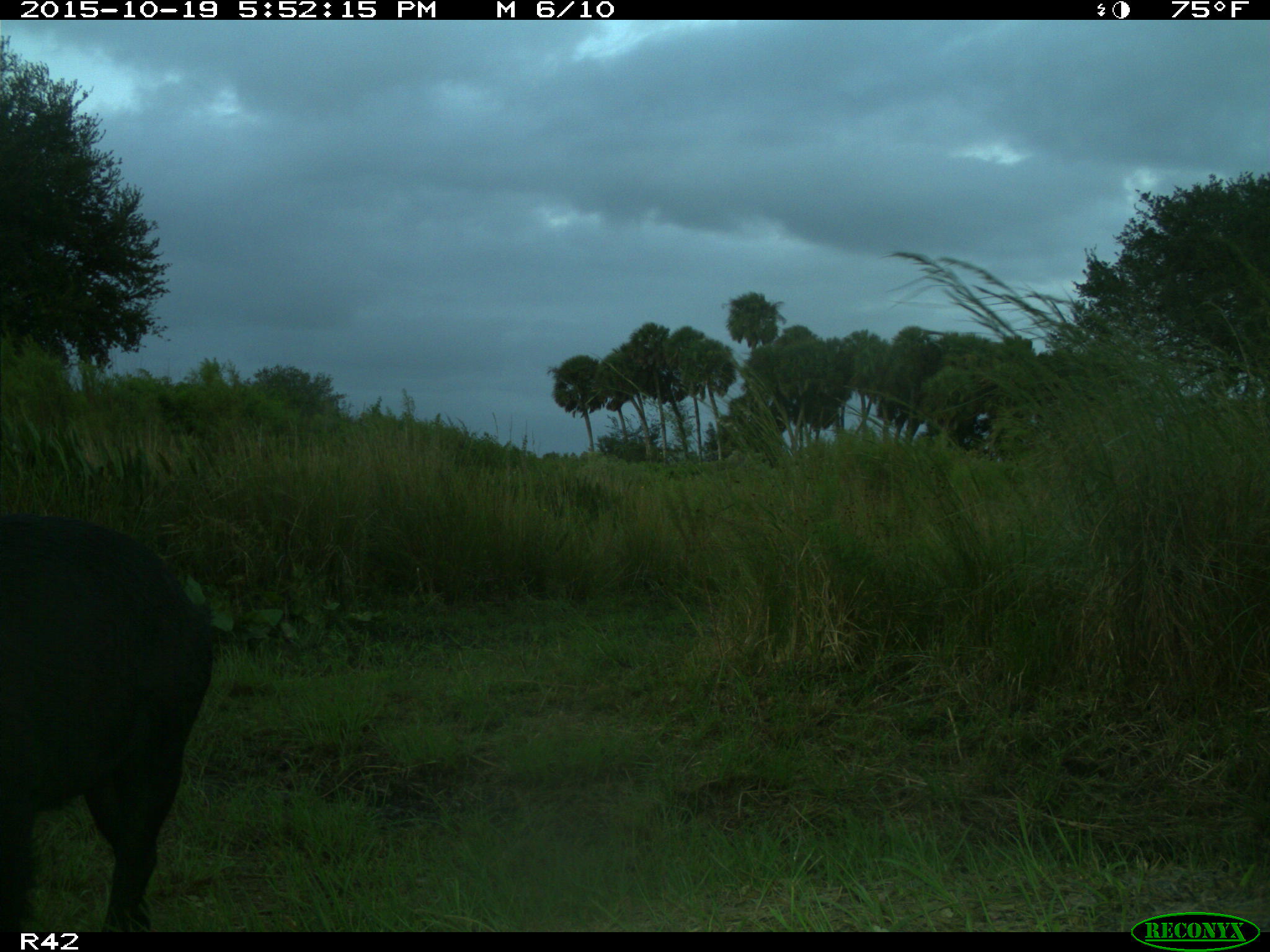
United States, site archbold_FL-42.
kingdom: Animalia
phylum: Chordata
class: Mammalia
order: Artiodactyla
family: Suidae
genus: Sus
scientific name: Sus scrofa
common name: wild boar